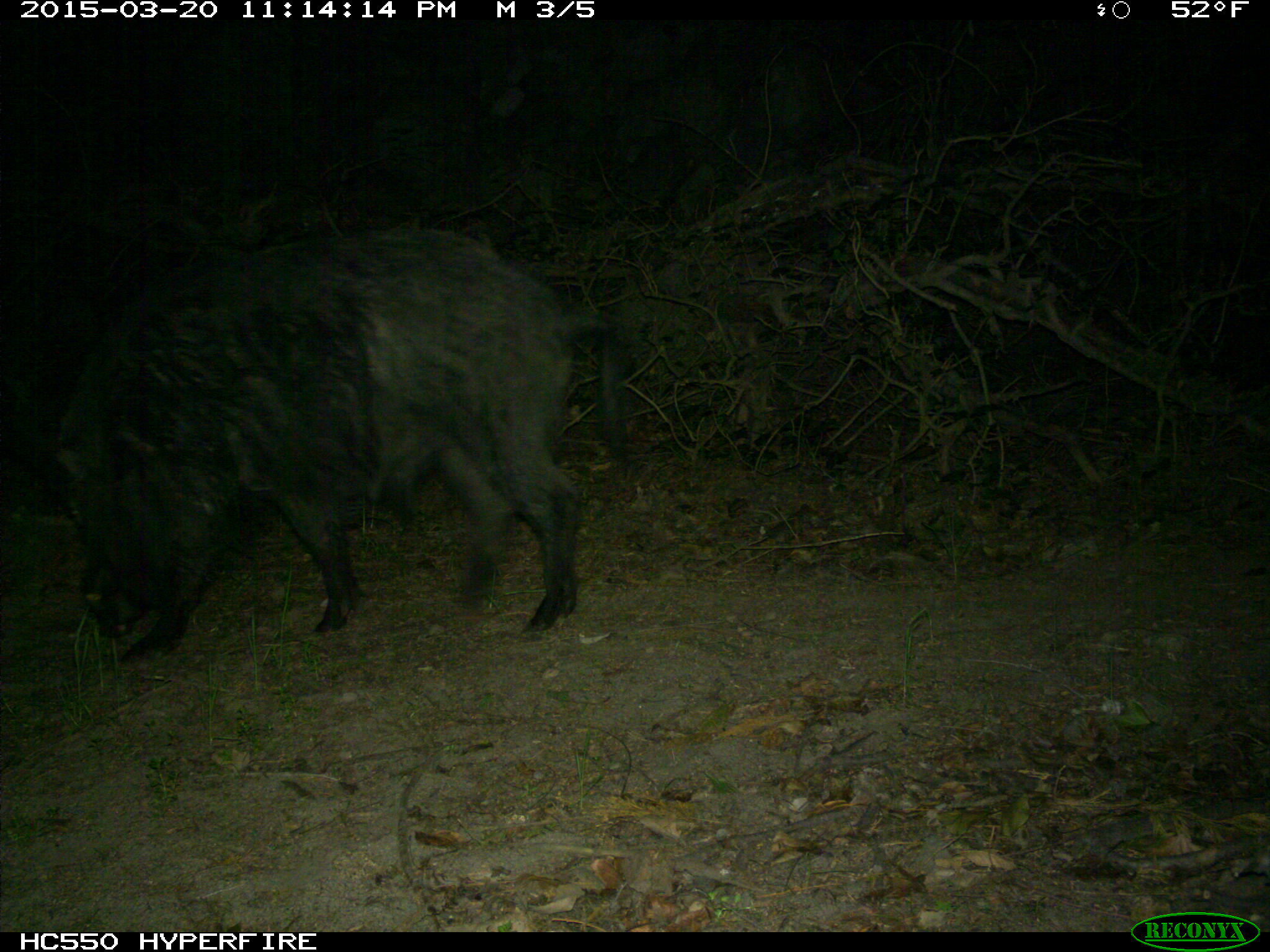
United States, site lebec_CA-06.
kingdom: Animalia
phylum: Chordata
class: Mammalia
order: Artiodactyla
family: Suidae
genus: Sus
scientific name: Sus scrofa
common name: wild boar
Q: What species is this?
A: Sus scrofa (wild boar).